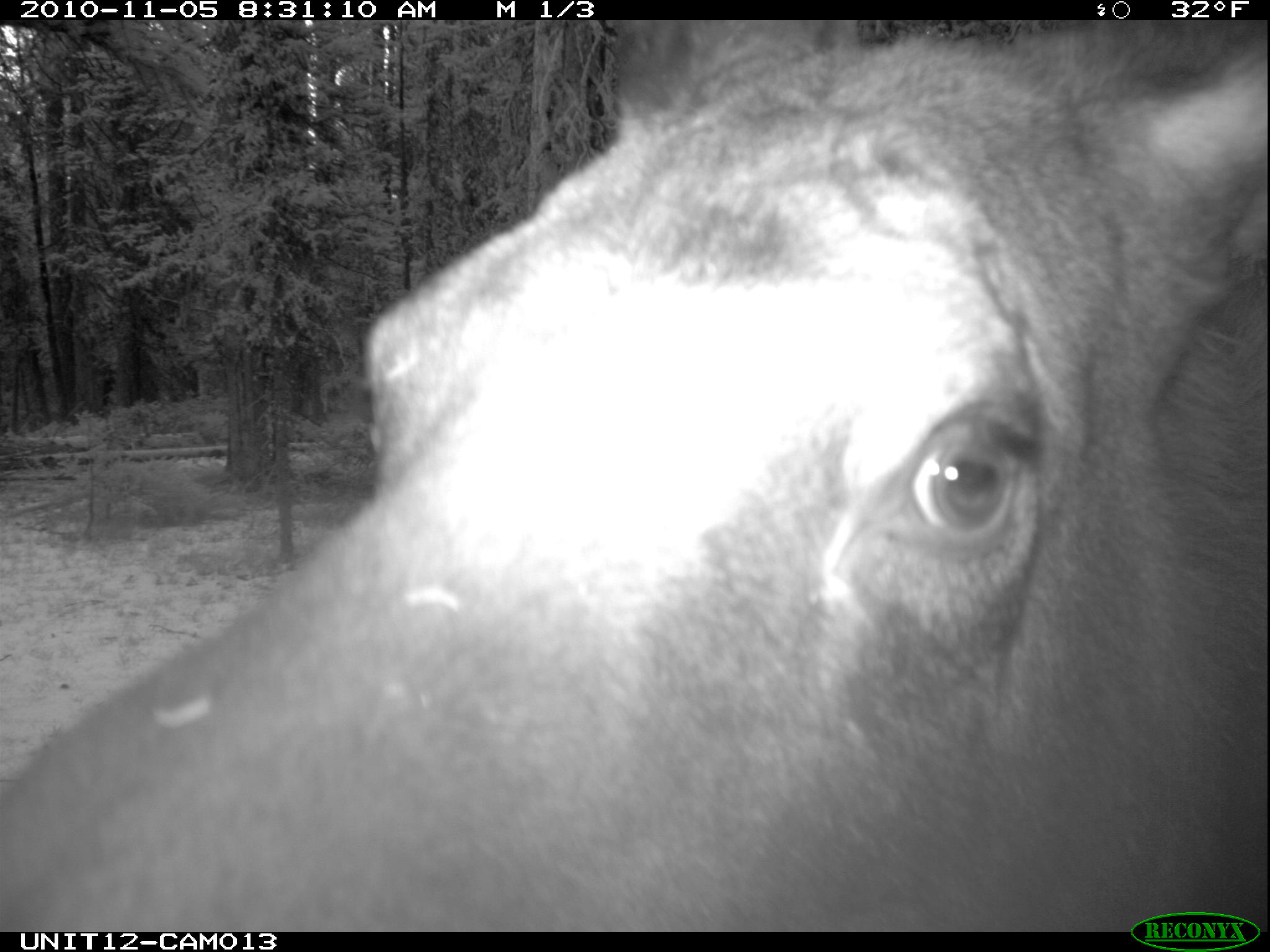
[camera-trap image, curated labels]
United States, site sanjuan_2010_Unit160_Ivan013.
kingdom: Animalia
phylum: Chordata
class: Mammalia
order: Artiodactyla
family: Cervidae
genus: Alces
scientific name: Alces alces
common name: moose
Alces alces (moose).